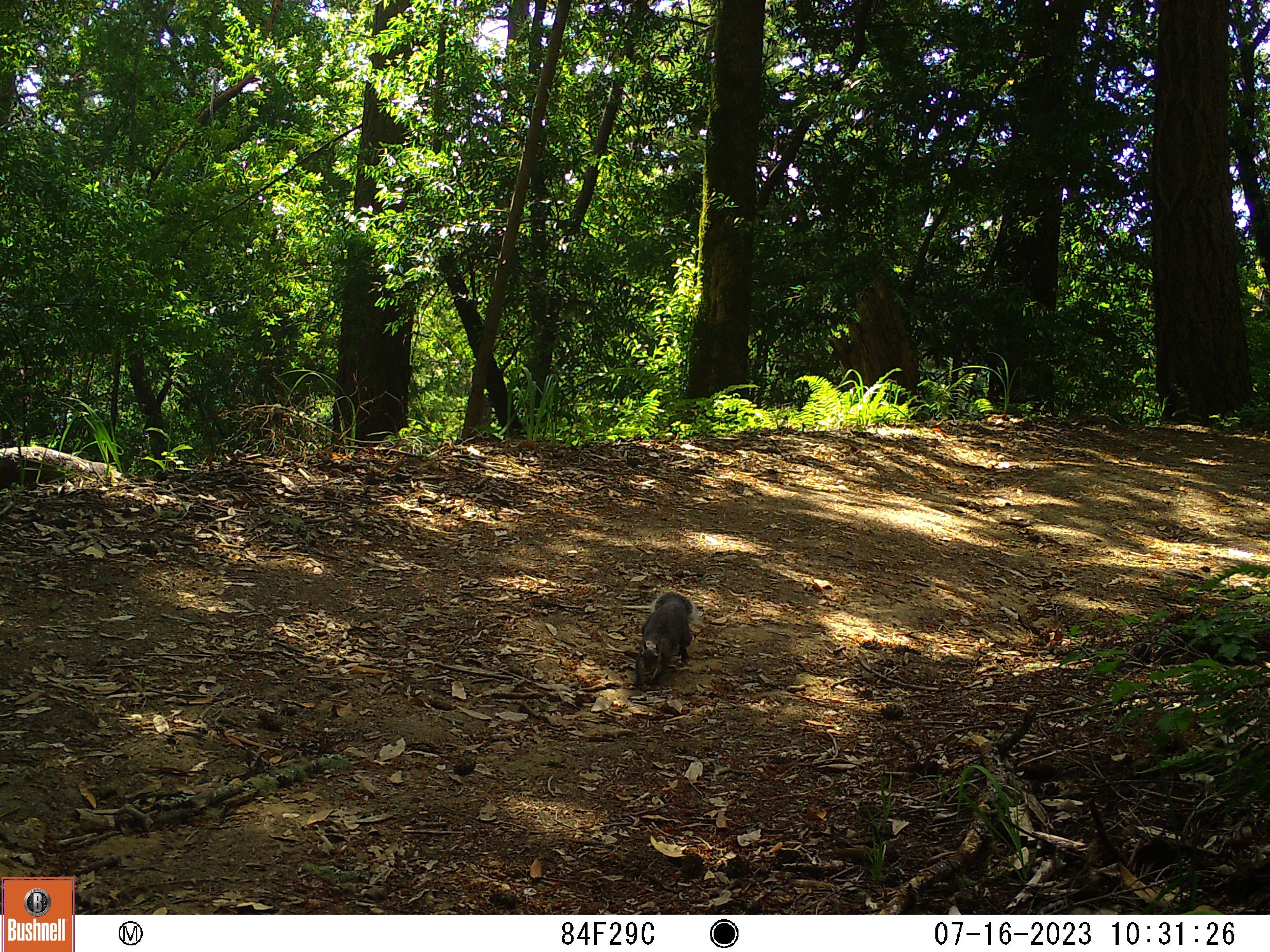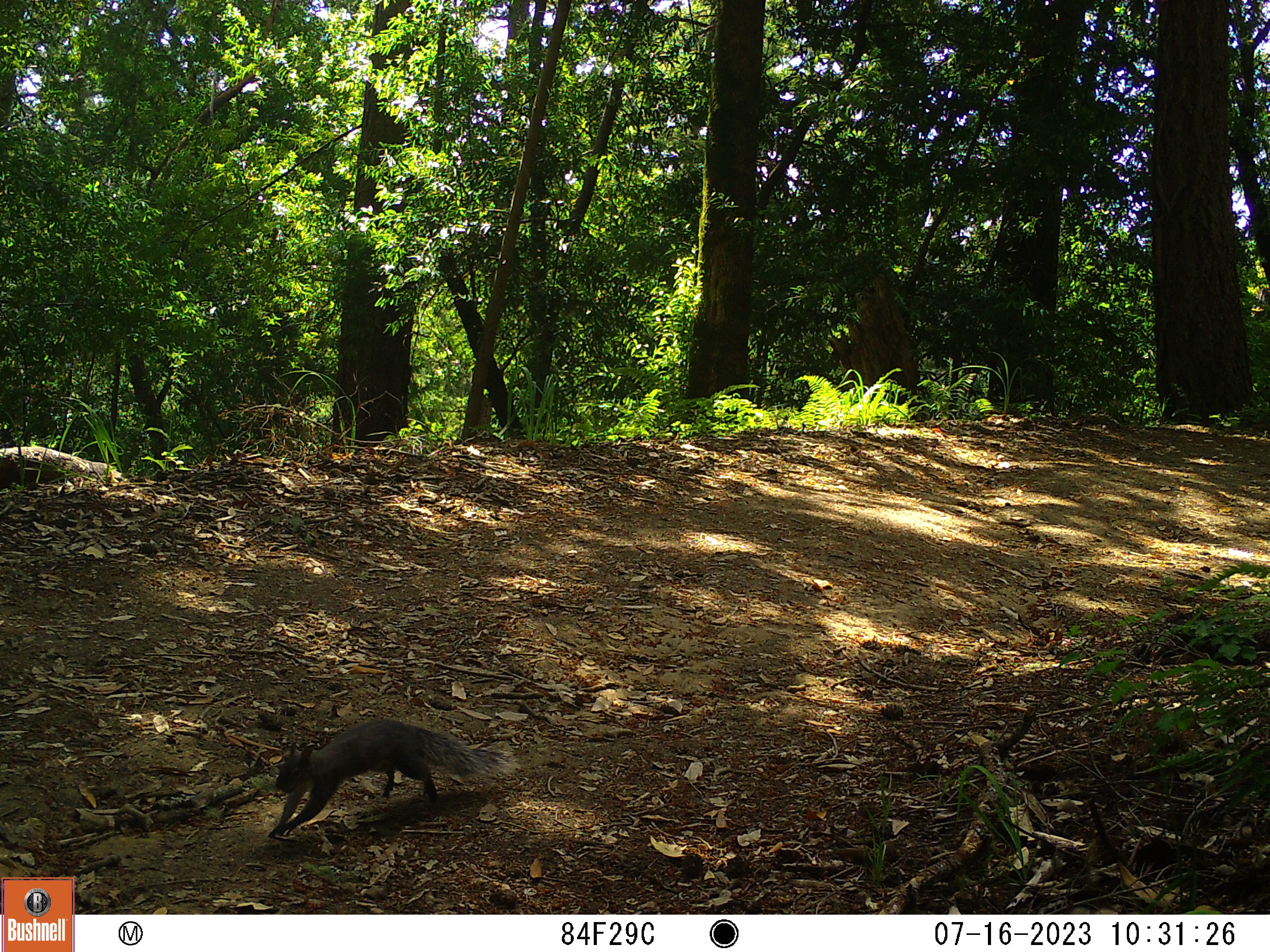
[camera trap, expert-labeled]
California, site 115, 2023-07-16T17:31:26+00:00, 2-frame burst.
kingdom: Animalia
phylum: Chordata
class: Mammalia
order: Rodentia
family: Sciuridae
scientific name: Sciuridae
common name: squirrel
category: unknown squirrel